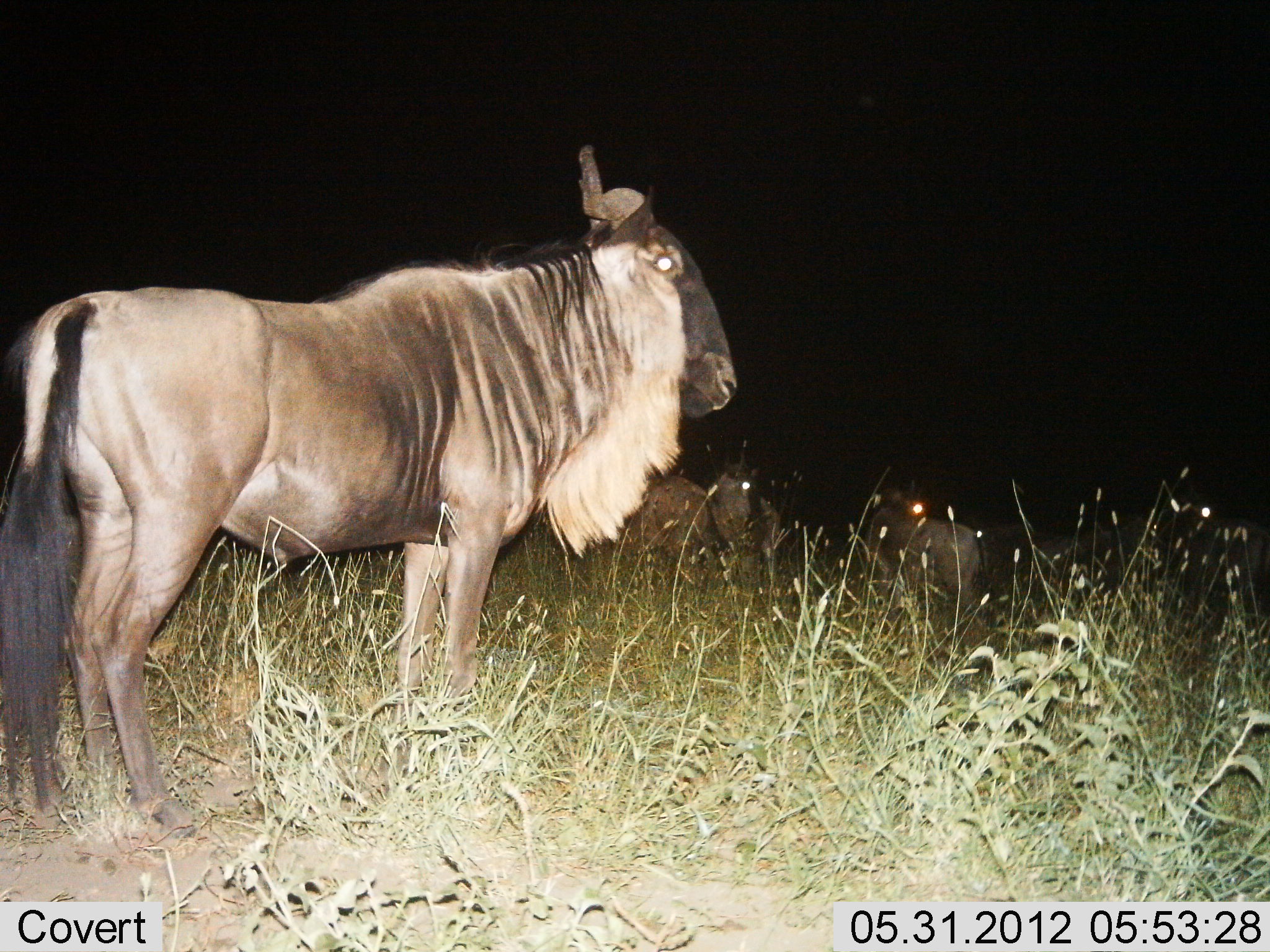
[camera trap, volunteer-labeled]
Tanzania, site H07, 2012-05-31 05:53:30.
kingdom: Animalia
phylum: Chordata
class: Mammalia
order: Artiodactyla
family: Bovidae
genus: Connochaetes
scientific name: Connochaetes taurinus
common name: blue wildebeest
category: wildebeest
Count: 5.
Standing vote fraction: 90%.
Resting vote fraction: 0%.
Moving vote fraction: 0%.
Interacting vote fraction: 0%.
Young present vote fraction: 0%.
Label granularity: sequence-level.